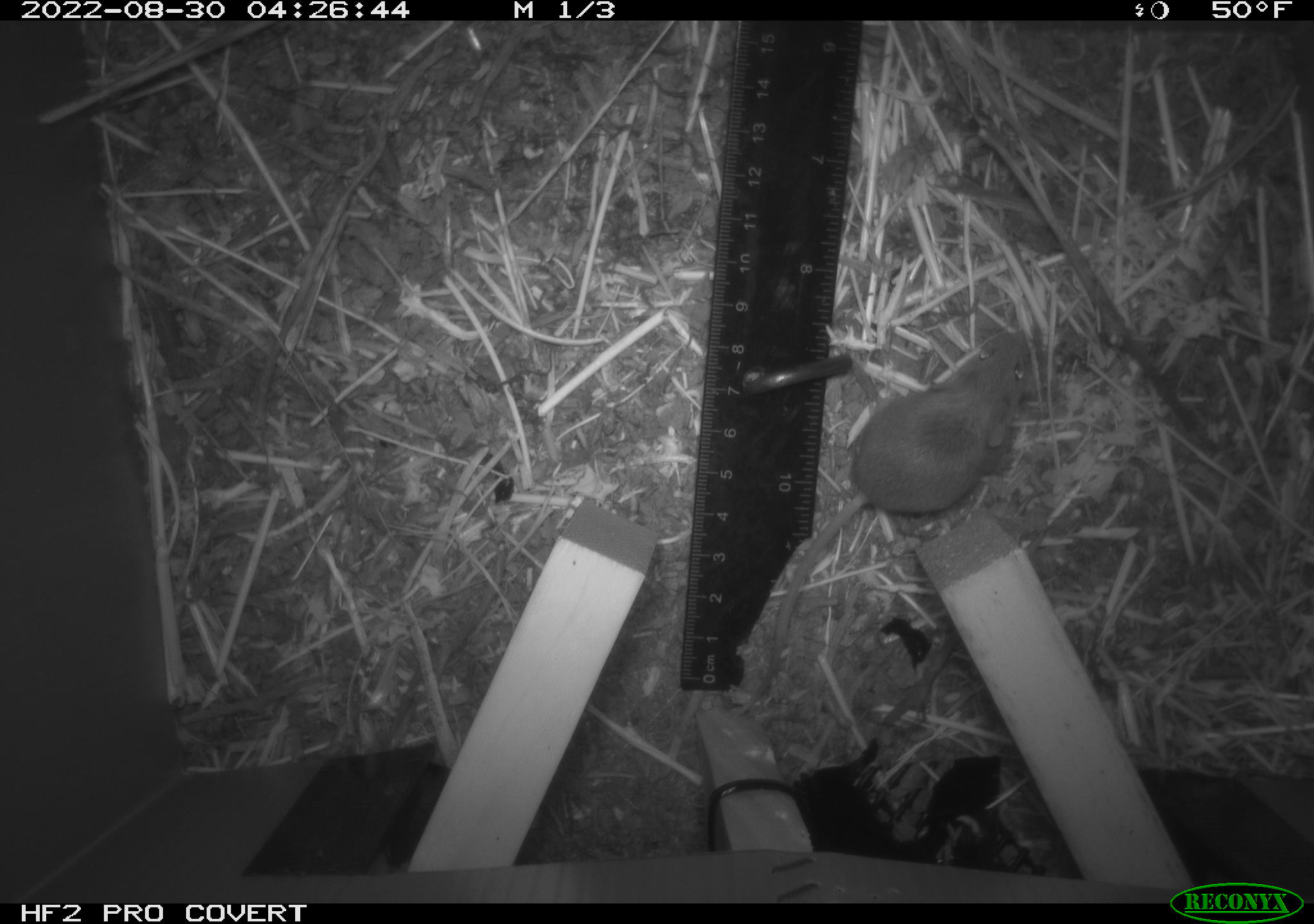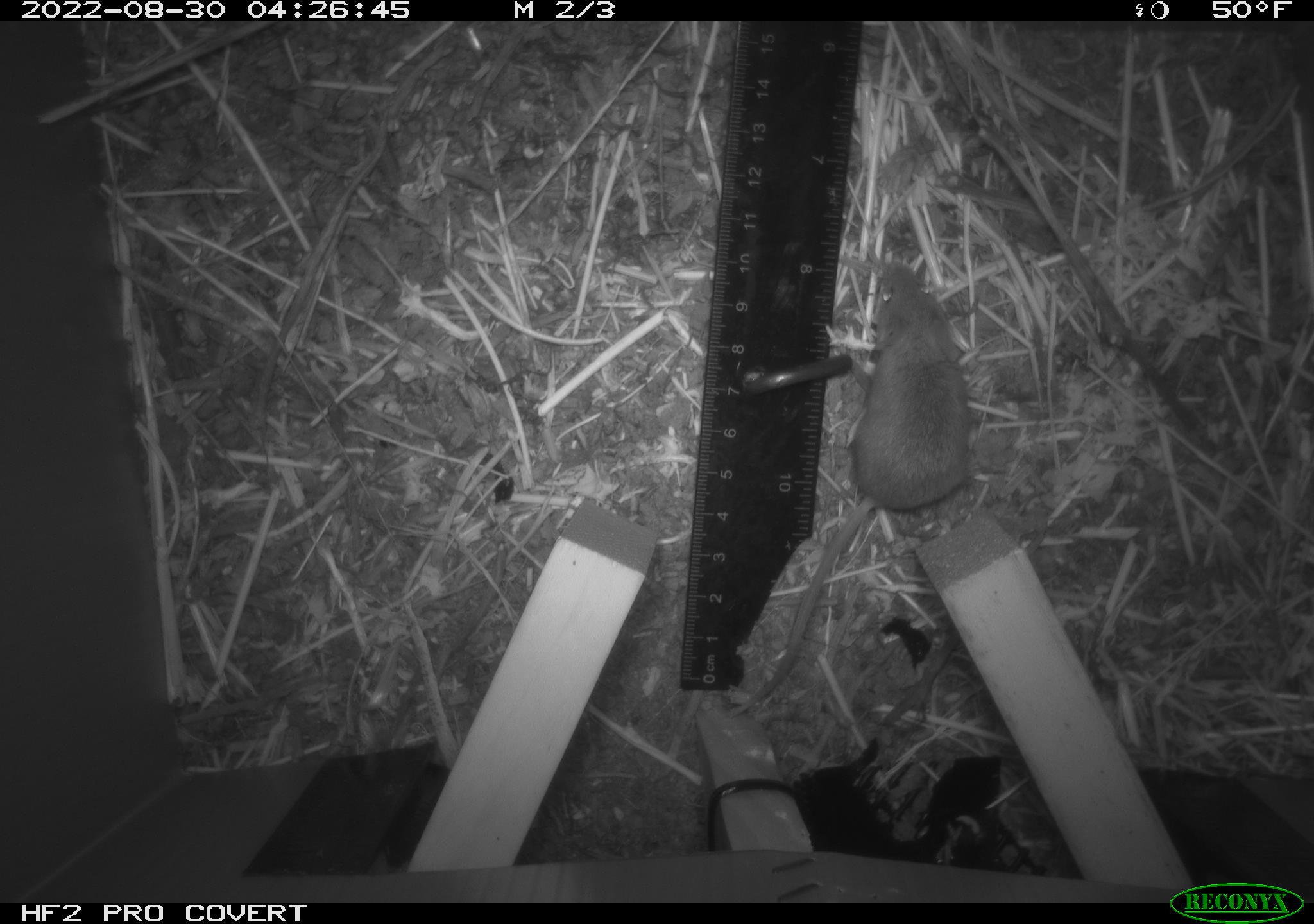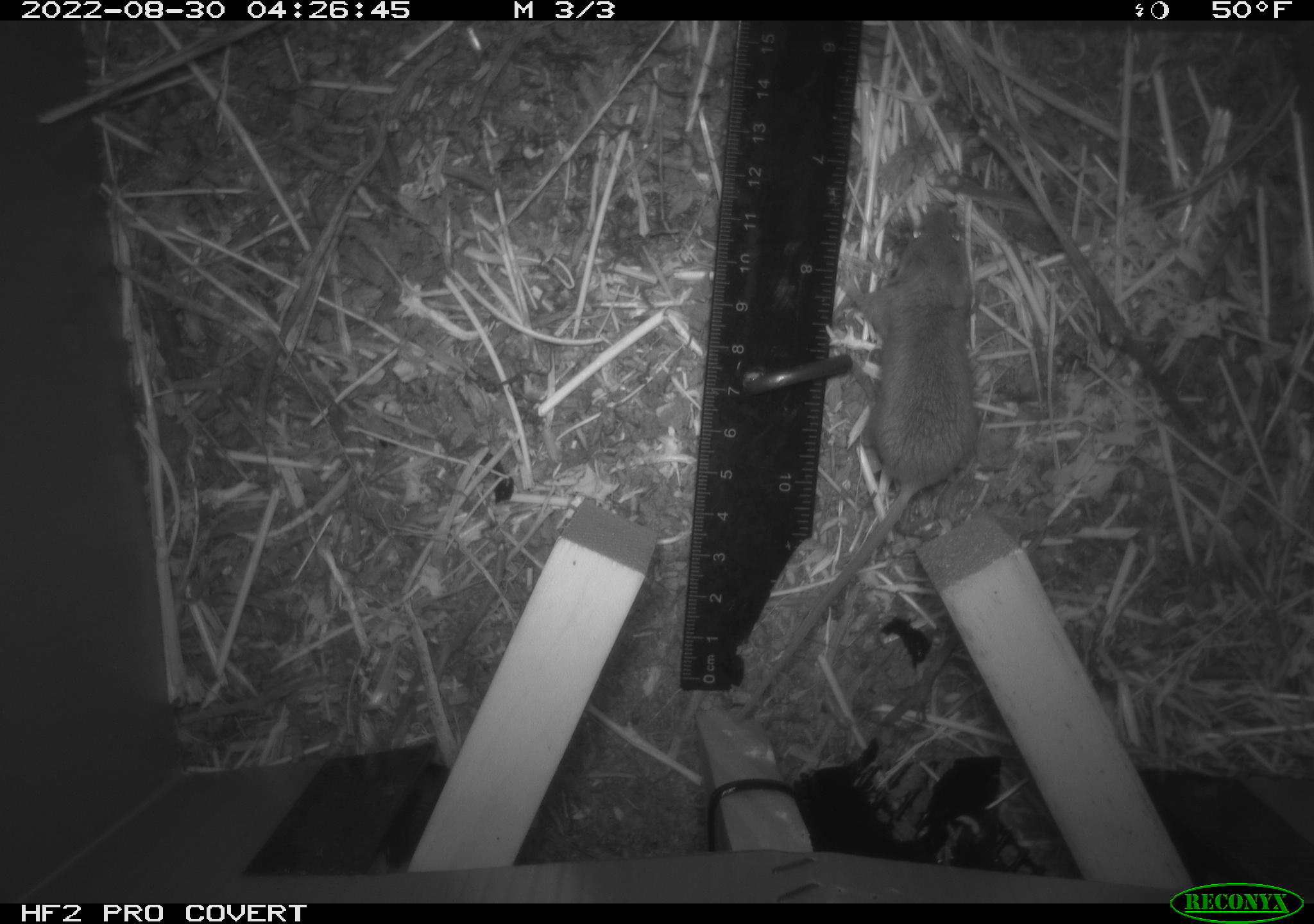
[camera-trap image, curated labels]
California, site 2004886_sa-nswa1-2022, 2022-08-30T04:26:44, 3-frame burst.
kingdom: Animalia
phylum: Chordata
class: Mammalia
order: Rodentia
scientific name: Rodentia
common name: rodent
Rodent (Rodentia).